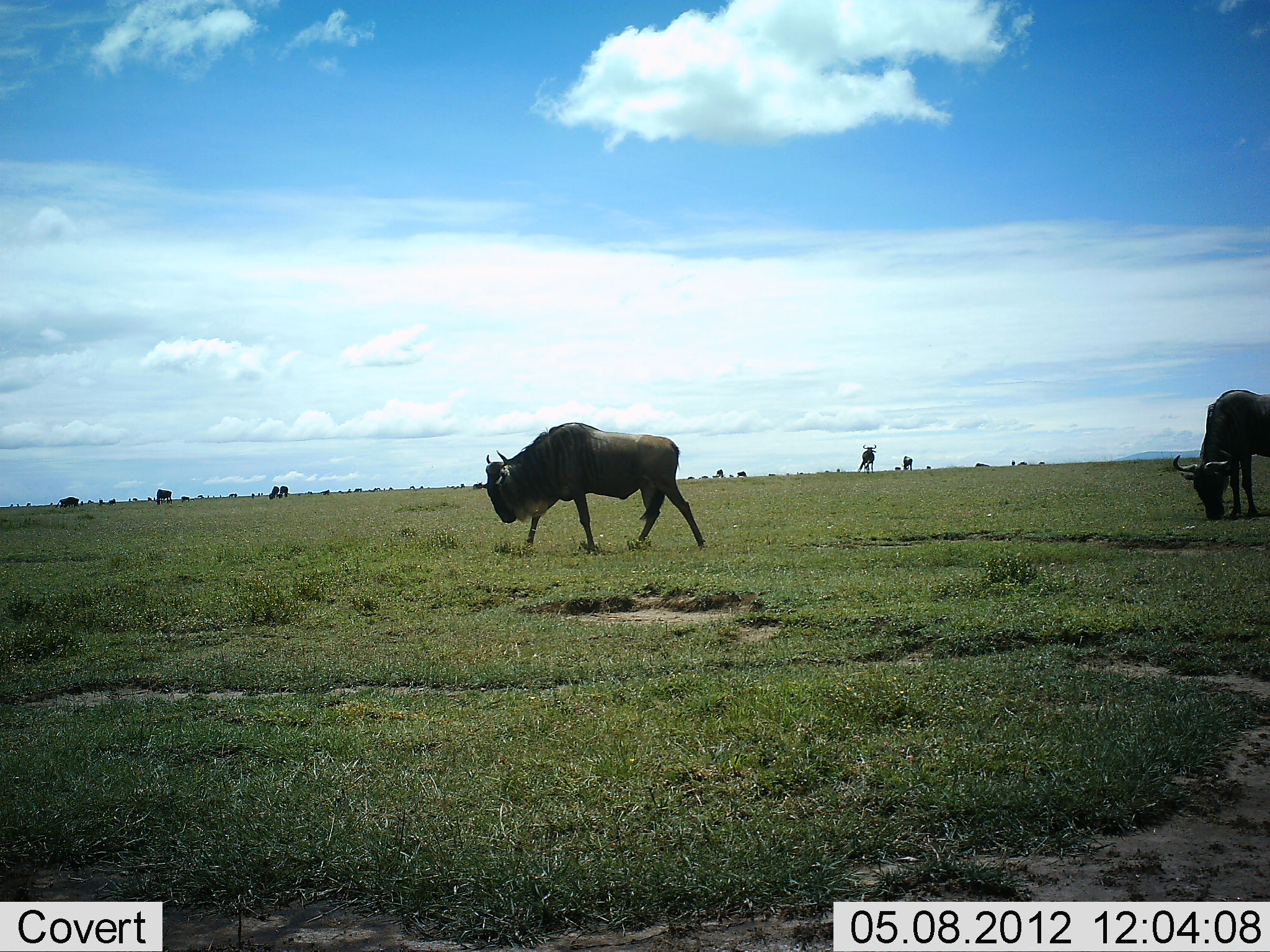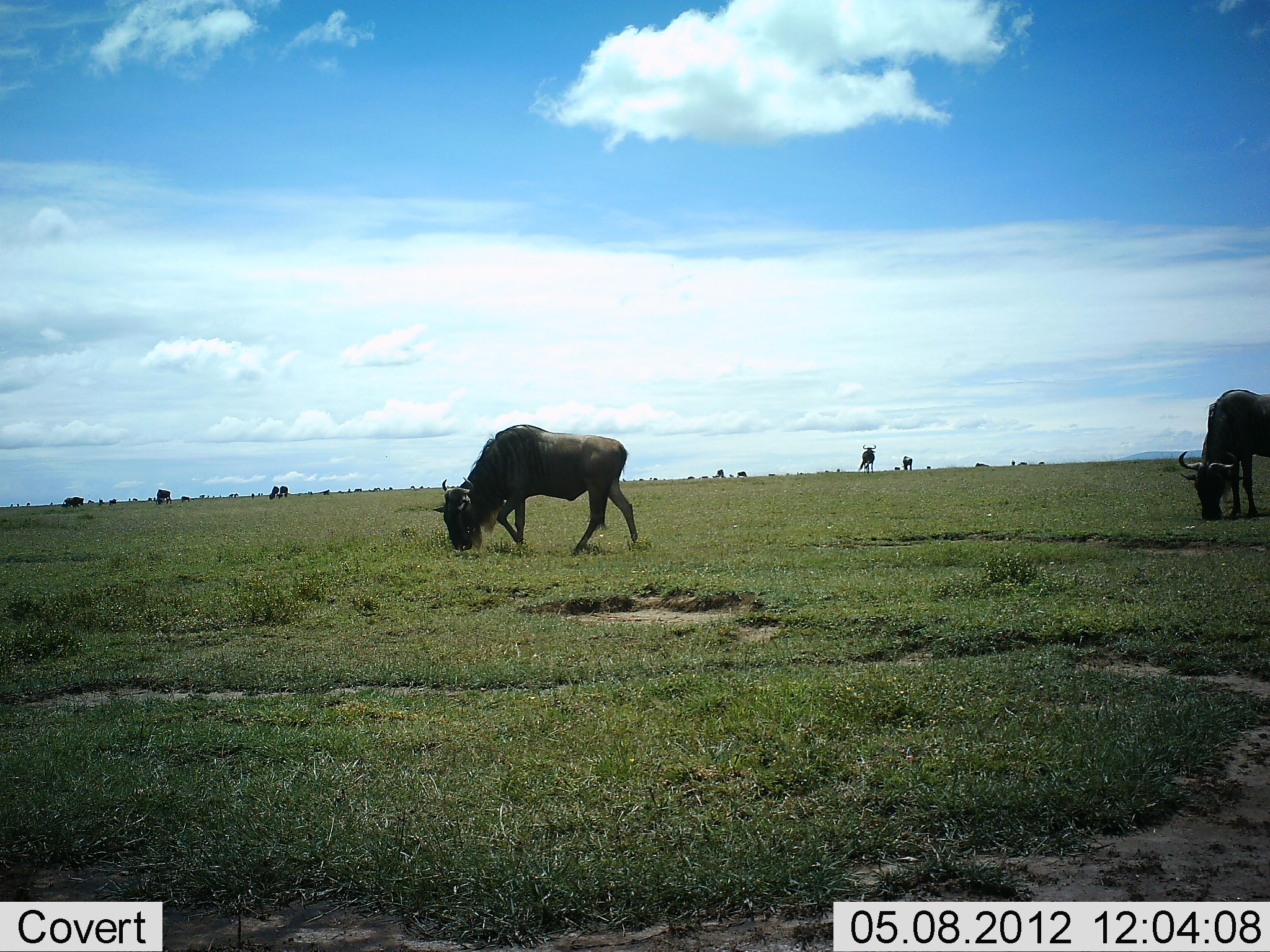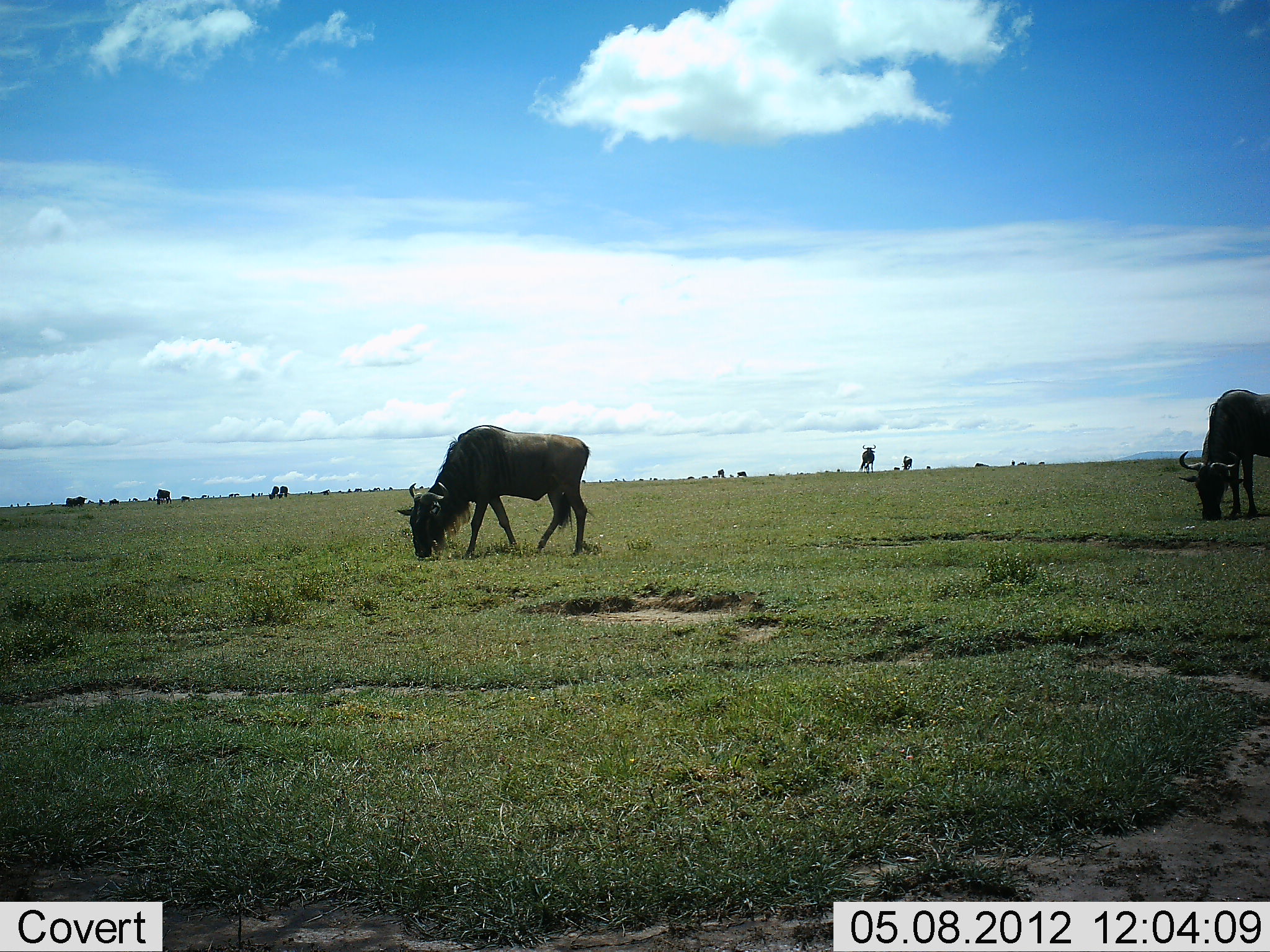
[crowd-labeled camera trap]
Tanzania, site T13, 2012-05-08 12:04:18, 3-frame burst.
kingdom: Animalia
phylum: Chordata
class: Mammalia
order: Artiodactyla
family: Bovidae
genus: Connochaetes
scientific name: Connochaetes taurinus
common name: blue wildebeest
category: wildebeest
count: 11-50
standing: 50%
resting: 0%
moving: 40%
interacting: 0%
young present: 0%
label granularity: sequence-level